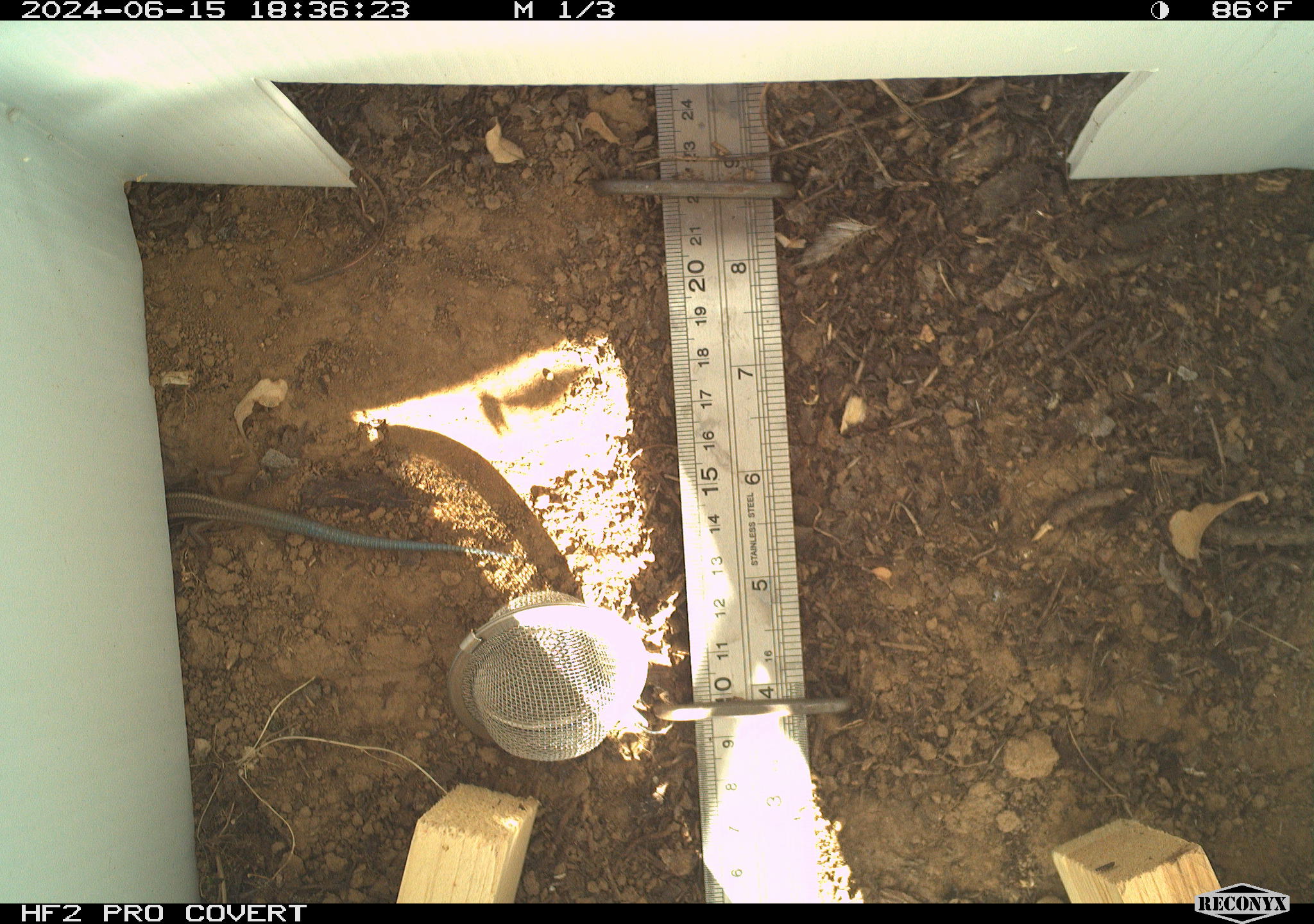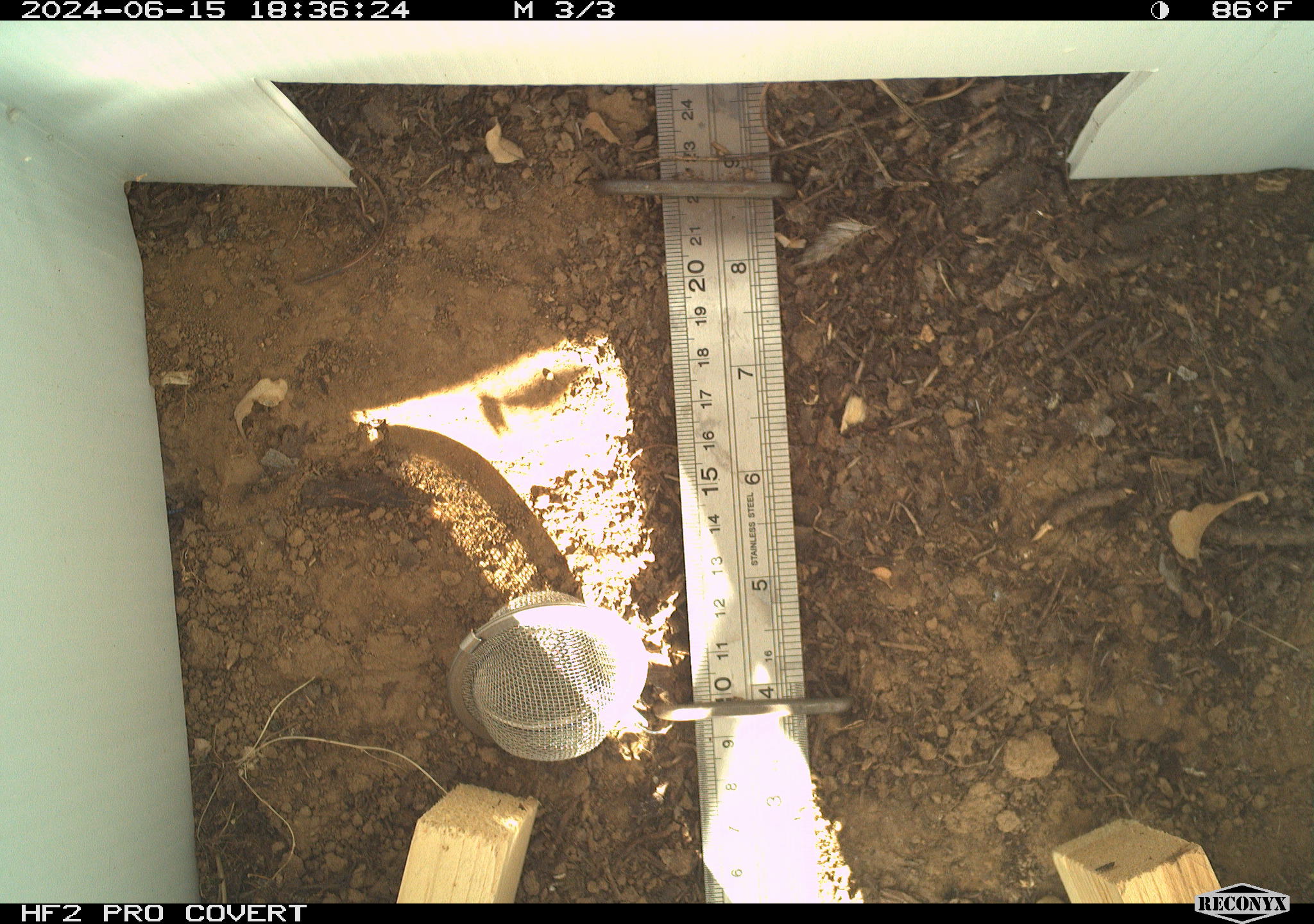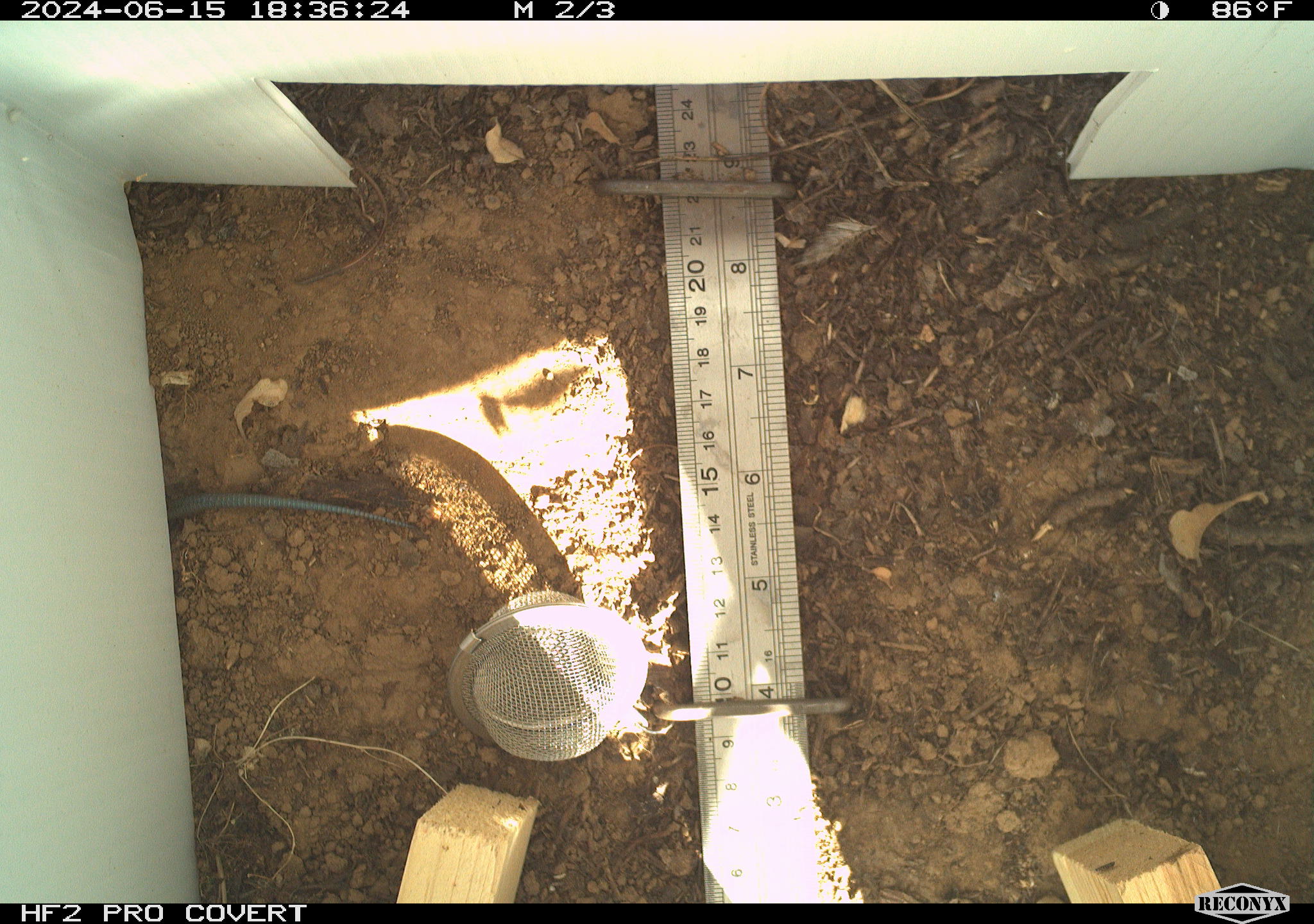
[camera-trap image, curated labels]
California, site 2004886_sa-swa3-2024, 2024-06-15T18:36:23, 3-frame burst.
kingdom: Animalia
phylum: Chordata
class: Reptilia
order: Squamata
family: Scincidae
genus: Plestiodon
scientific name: Plestiodon skiltonianus skiltonianus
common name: skilton's skink